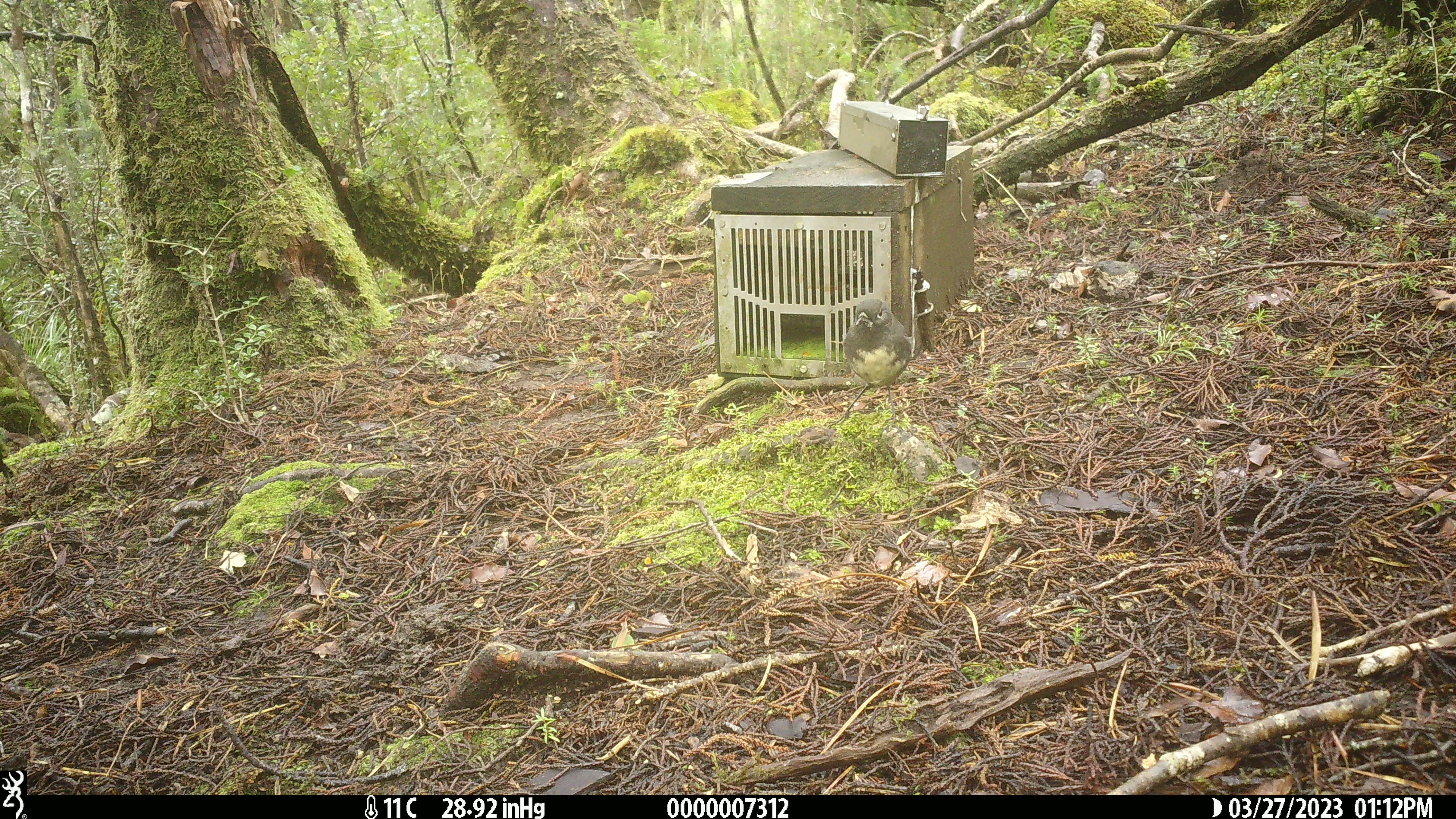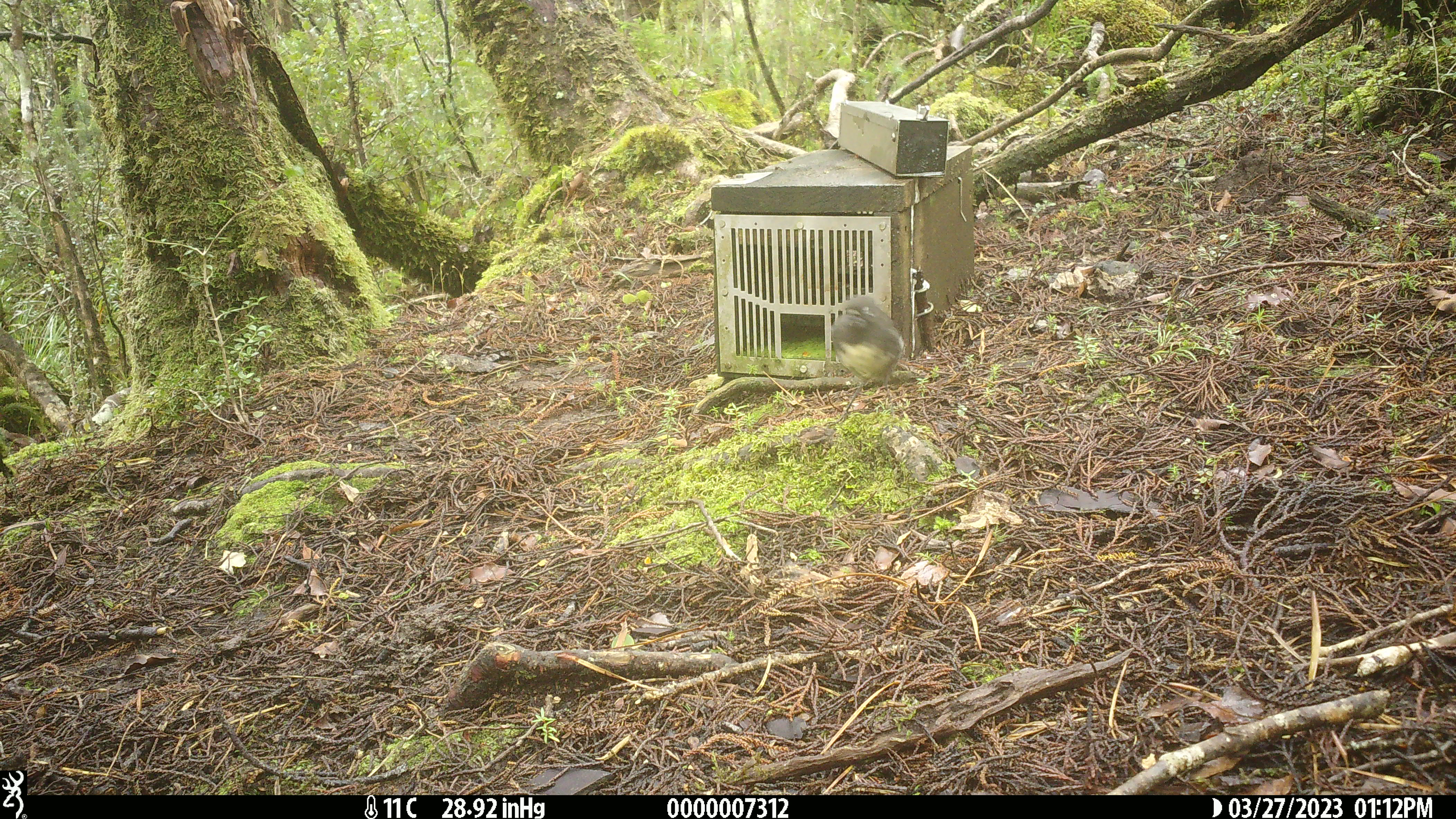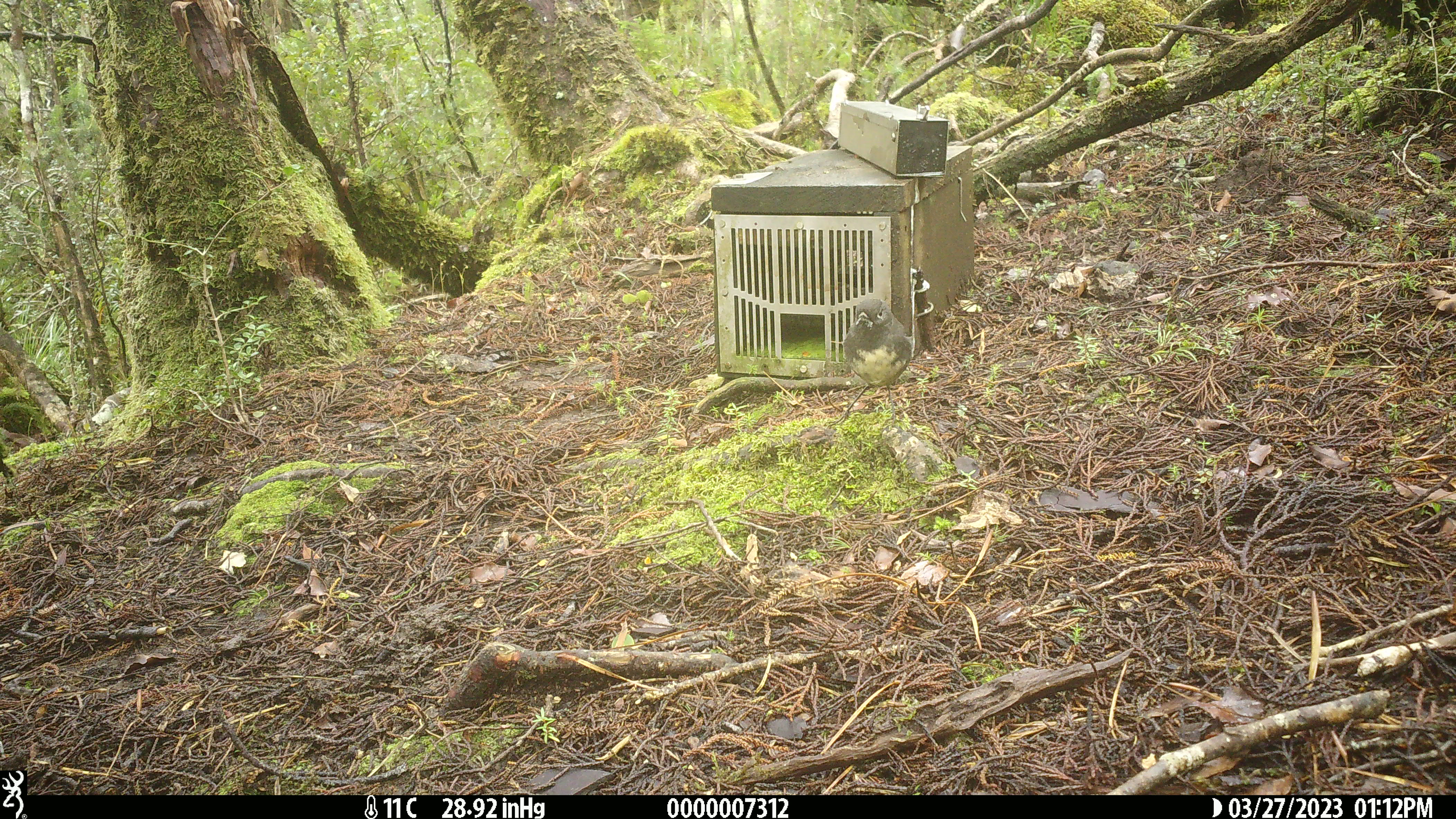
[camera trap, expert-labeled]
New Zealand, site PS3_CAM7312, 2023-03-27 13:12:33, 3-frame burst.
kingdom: Animalia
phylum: Chordata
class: Aves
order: Passeriformes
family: Petroicidae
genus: Petroica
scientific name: Petroica australis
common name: new zealand robin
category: robin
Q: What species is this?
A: Robin (new zealand robin) (Petroica australis).